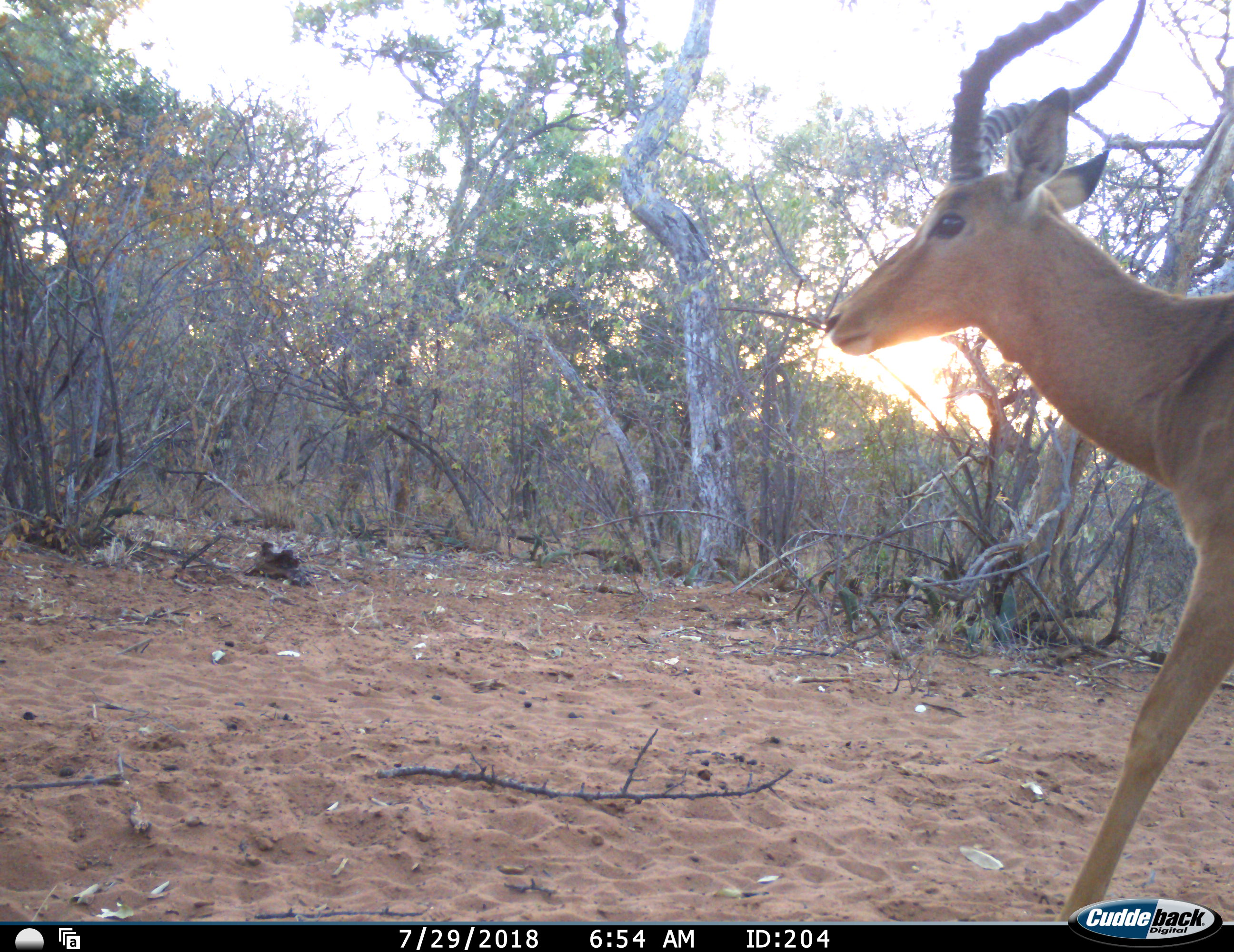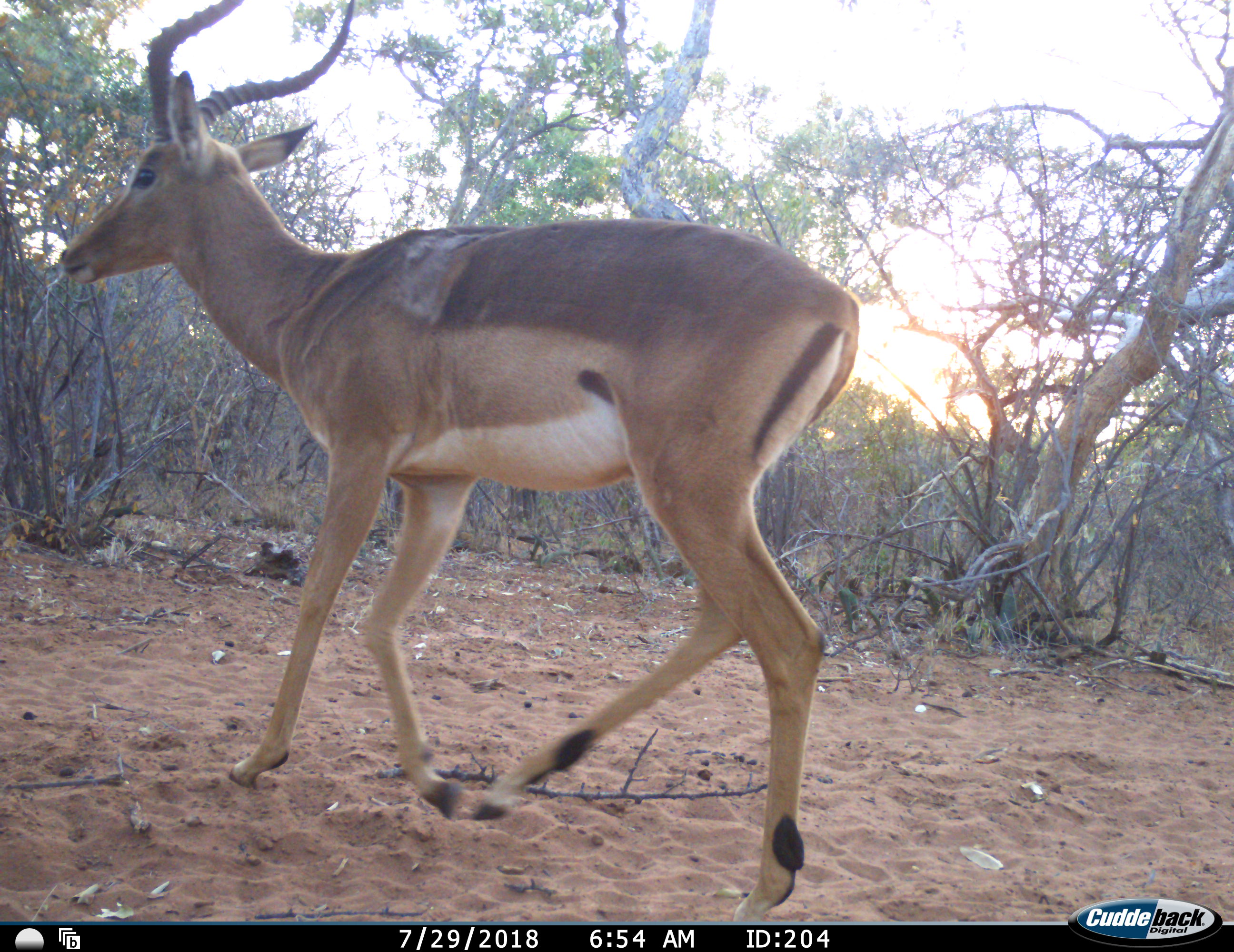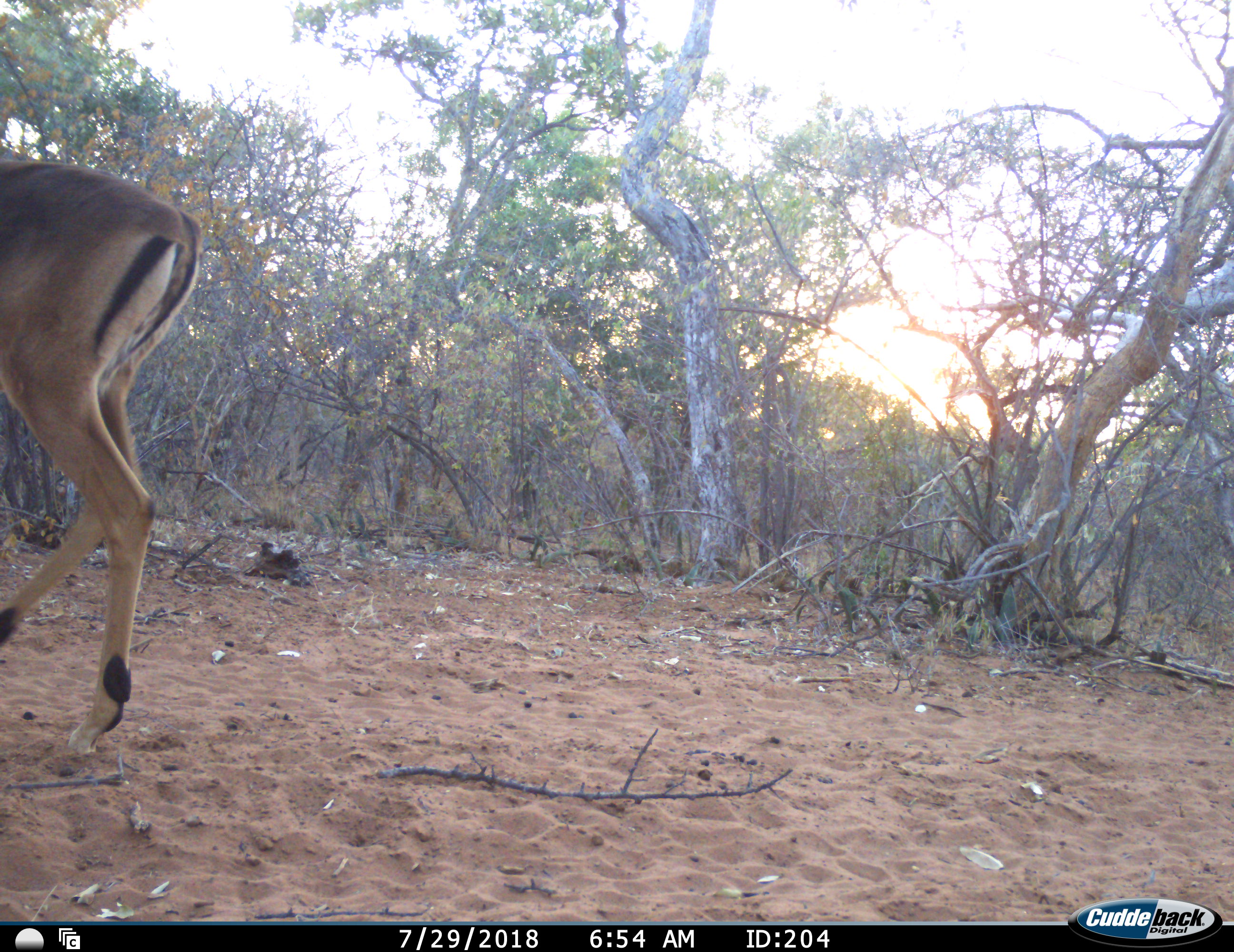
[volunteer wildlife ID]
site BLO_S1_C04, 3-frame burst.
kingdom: Animalia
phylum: Chordata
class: Mammalia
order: Artiodactyla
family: Bovidae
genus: Aepyceros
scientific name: Aepyceros melampus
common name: impala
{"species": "impala (Aepyceros melampus)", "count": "1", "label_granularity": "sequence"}